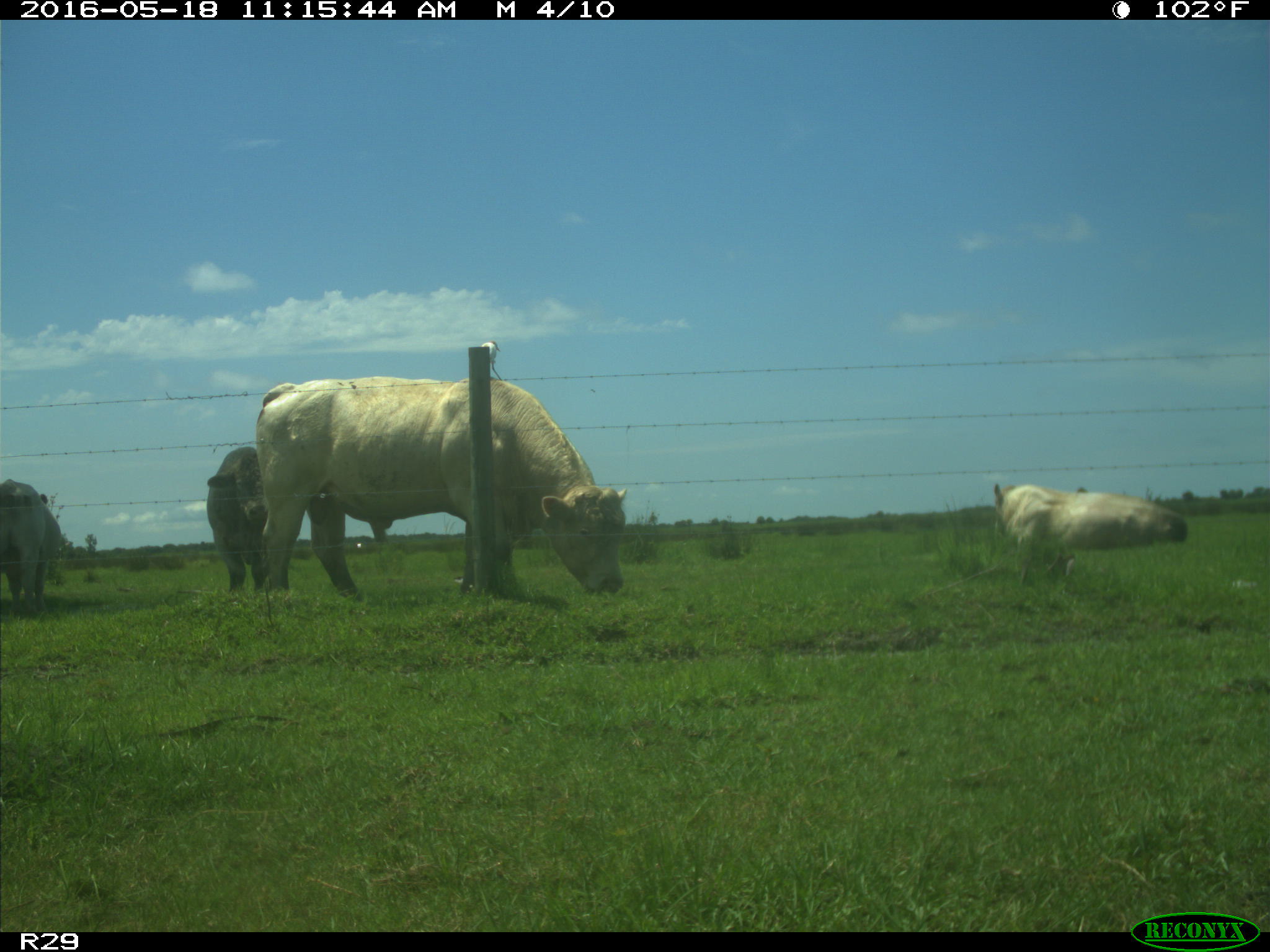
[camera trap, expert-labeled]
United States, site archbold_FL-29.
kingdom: Animalia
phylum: Chordata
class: Mammalia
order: Artiodactyla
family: Bovidae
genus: Bos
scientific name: Bos taurus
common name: domestic cow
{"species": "Bos taurus (domestic cow)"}